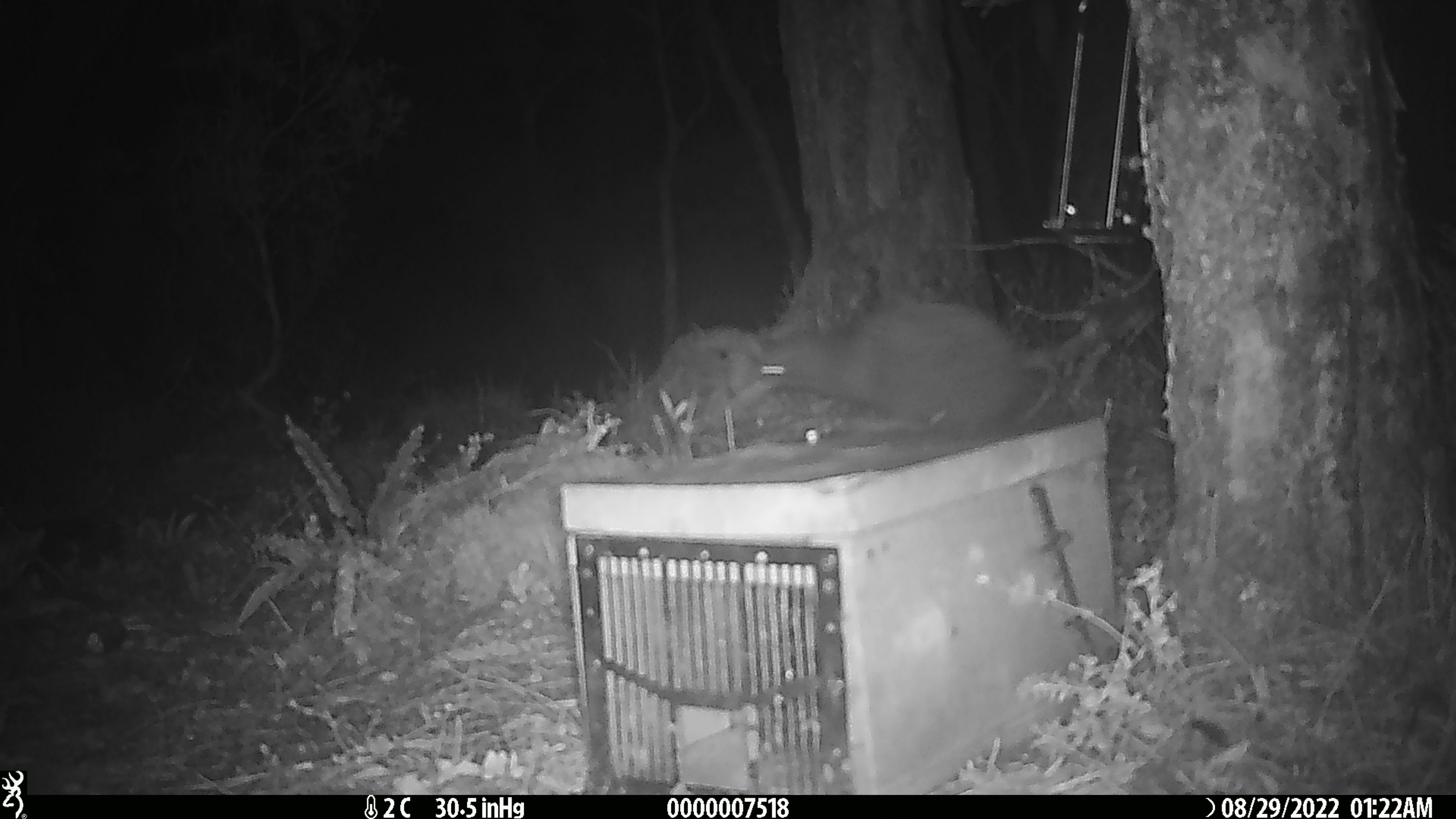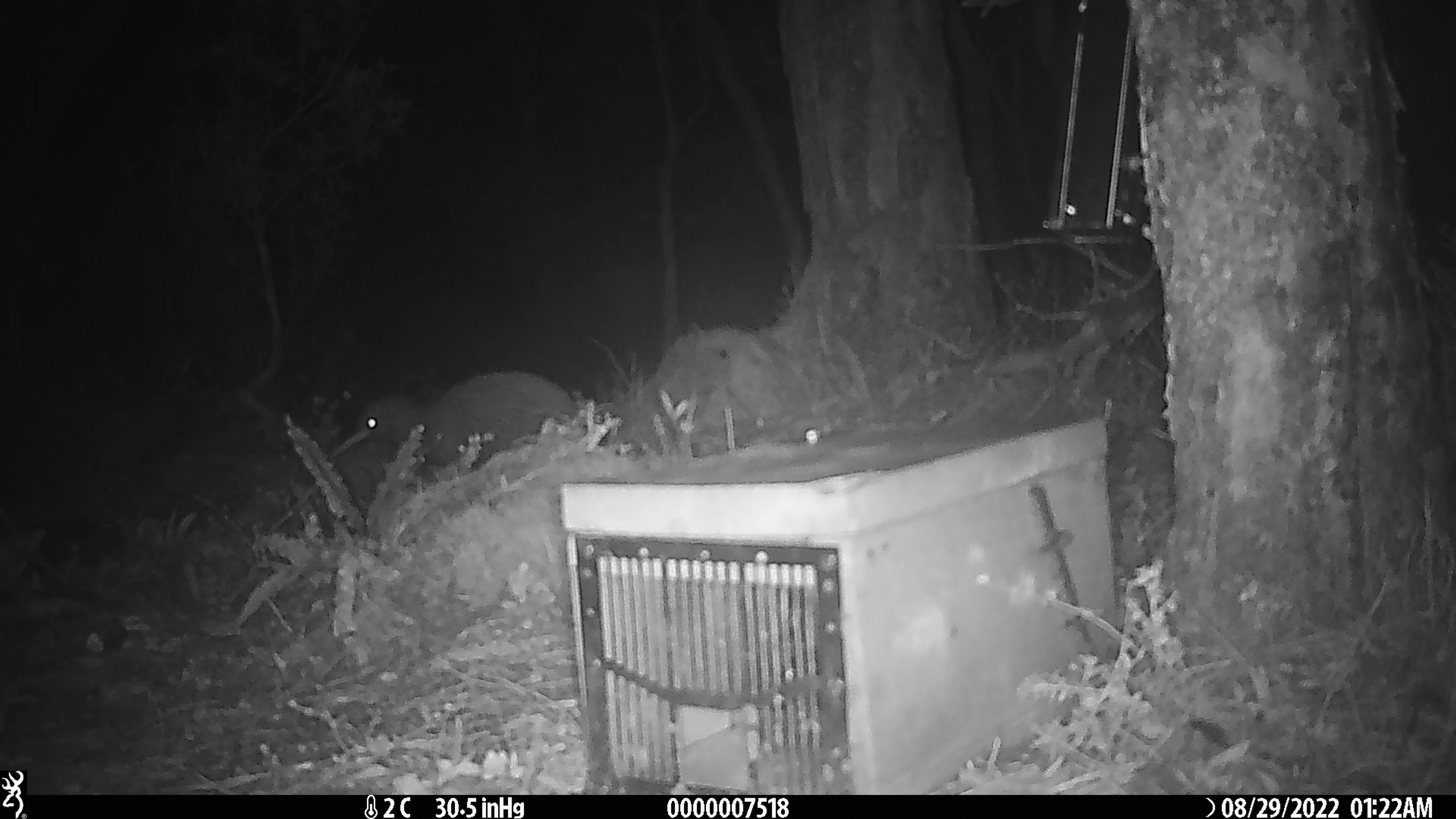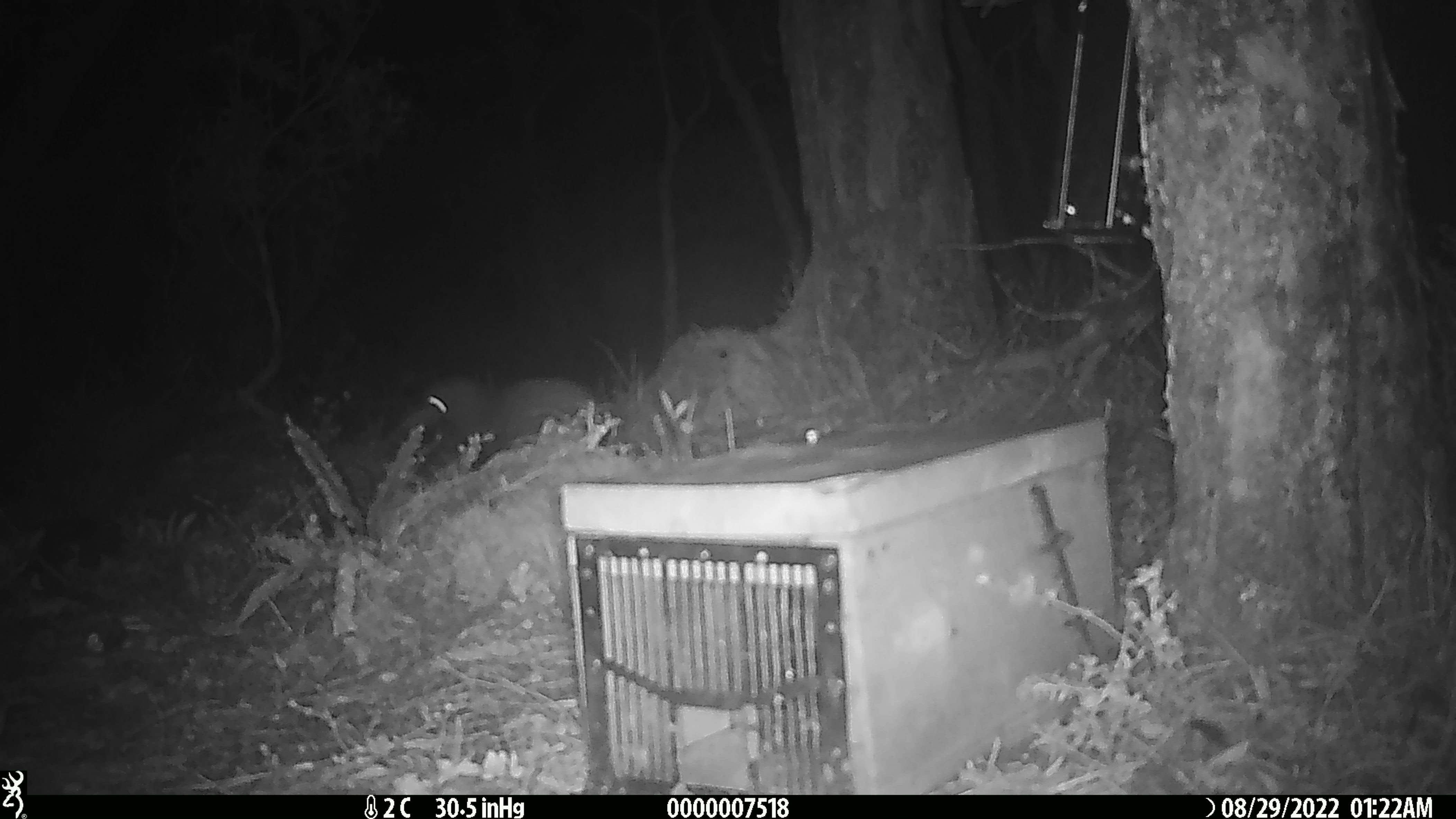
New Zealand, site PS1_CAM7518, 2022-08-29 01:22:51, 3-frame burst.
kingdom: Animalia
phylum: Chordata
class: Aves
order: Apterygiformes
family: Apterygidae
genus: Apteryx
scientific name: Apteryx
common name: kiwi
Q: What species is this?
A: Kiwi (Apteryx).